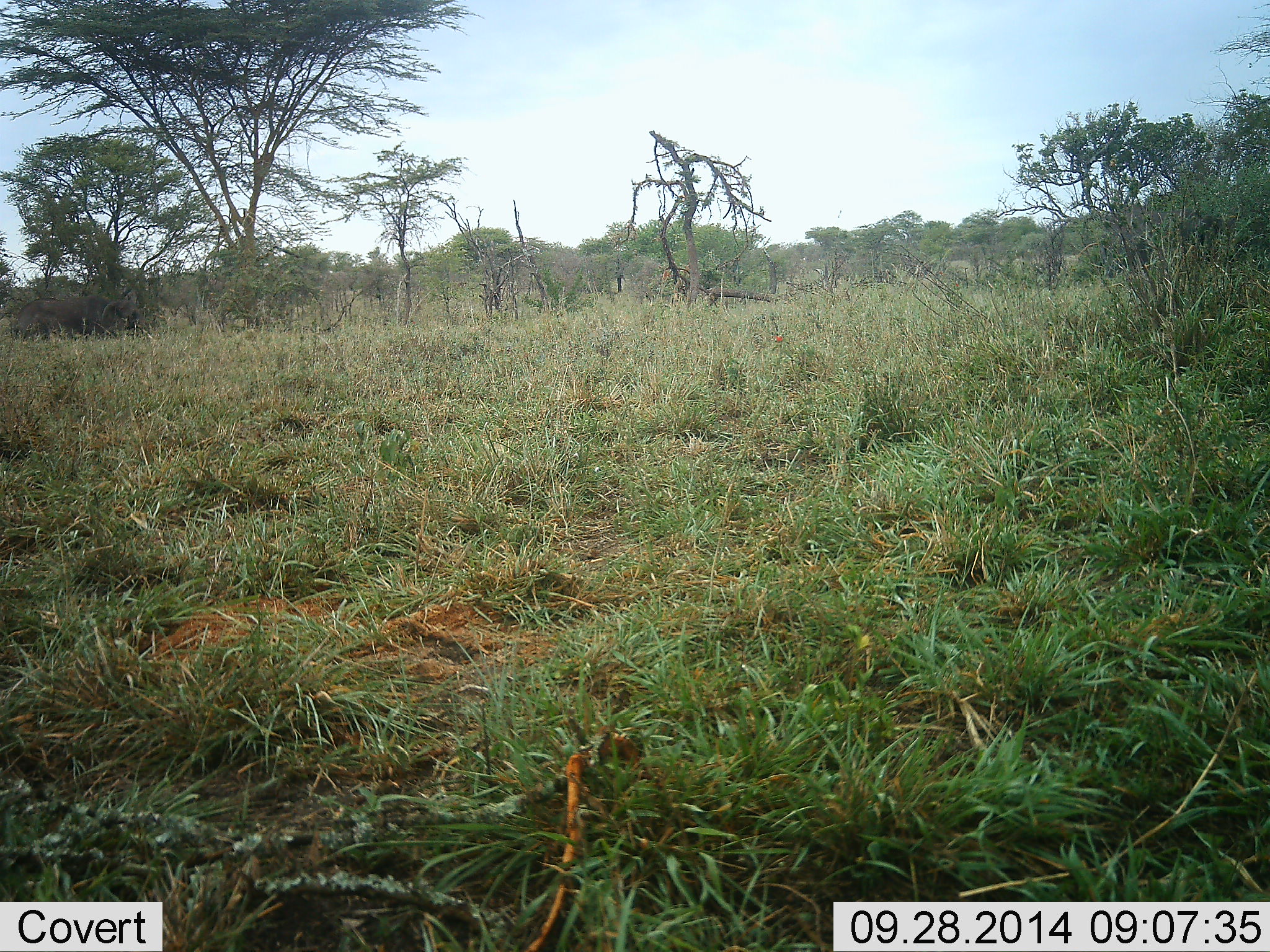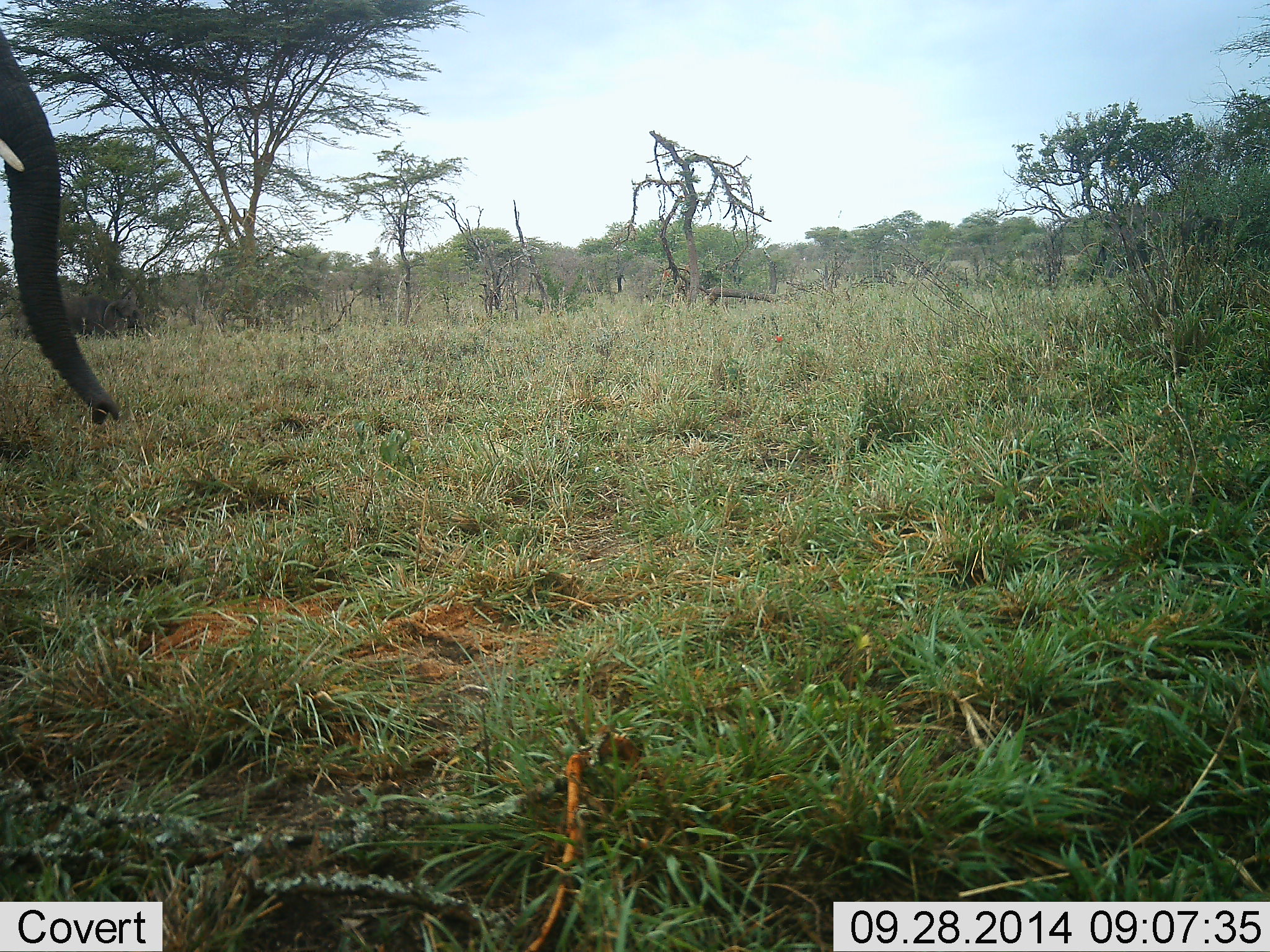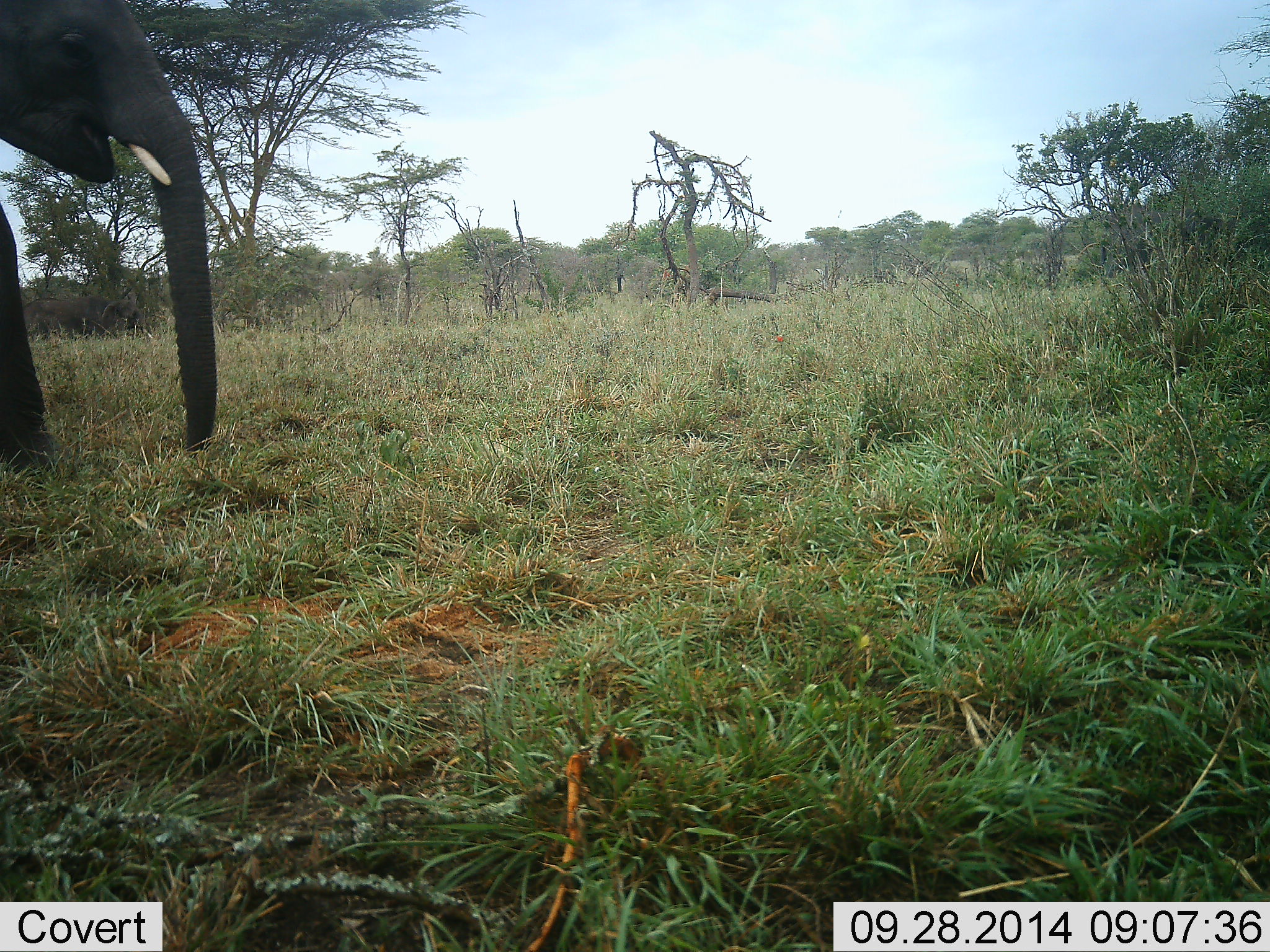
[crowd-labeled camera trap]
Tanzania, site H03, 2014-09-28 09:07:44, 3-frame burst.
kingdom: Animalia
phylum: Chordata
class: Mammalia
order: Proboscidea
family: Elephantidae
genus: Loxodonta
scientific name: Loxodonta africana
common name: african bush elephant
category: elephant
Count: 1.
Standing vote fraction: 20%.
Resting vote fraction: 0%.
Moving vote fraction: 80%.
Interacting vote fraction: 0%.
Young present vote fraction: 0%.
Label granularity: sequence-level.